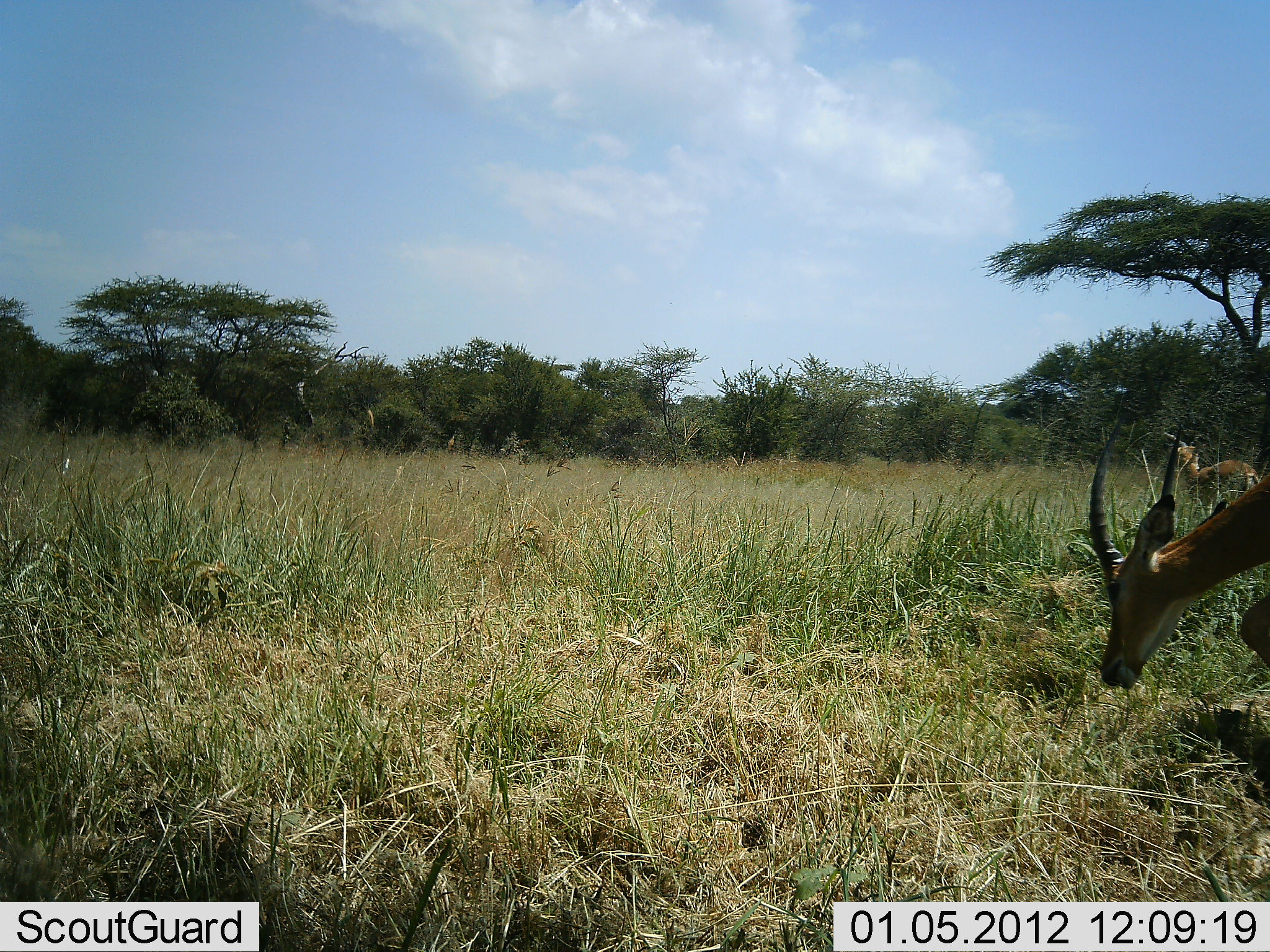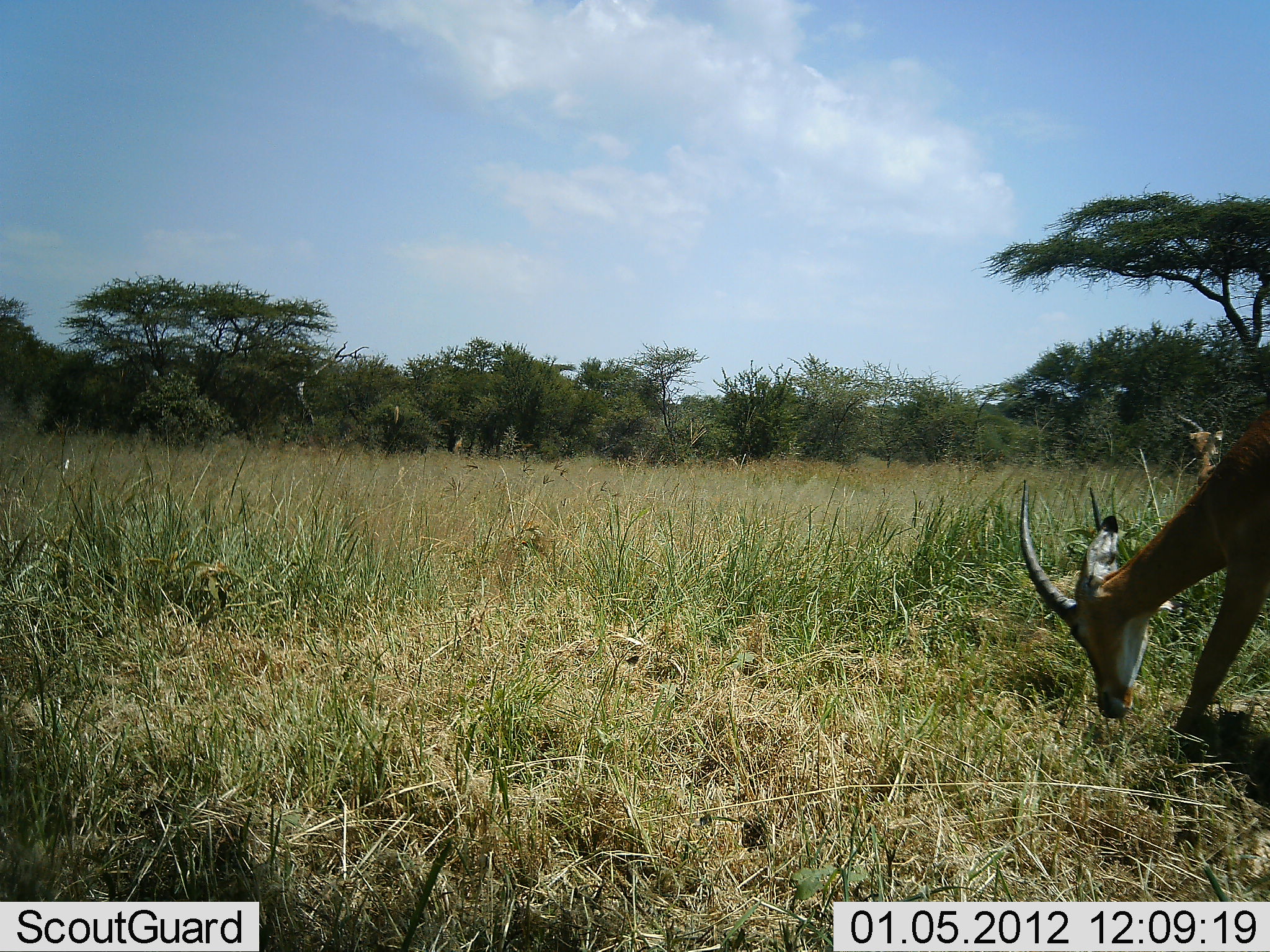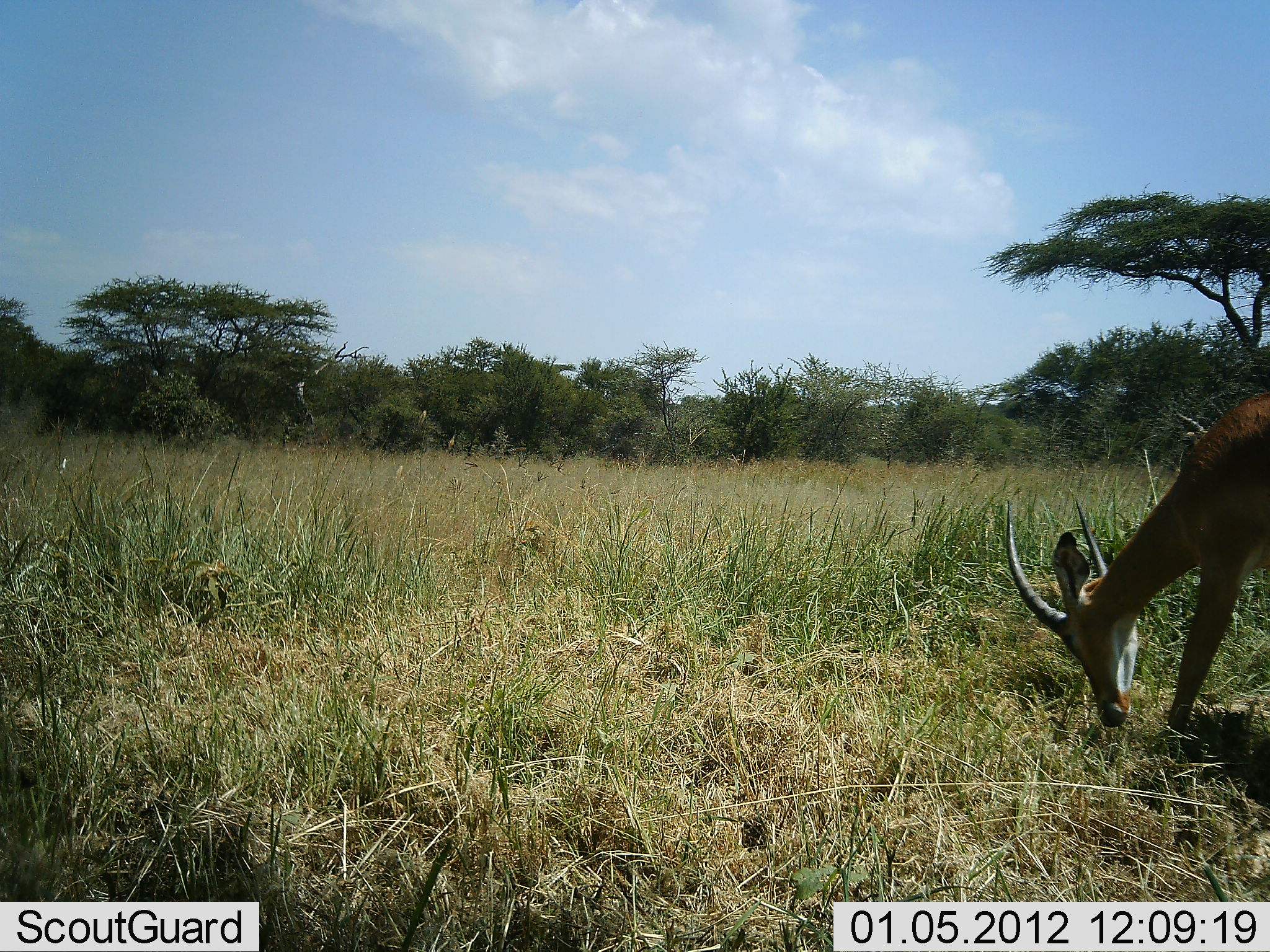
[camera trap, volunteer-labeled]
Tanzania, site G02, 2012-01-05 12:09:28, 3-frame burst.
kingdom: Animalia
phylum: Chordata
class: Mammalia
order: Artiodactyla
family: Bovidae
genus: Nanger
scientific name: Nanger granti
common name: grant's gazelle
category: gazellegrants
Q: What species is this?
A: Gazellegrants (grant's gazelle) (Nanger granti).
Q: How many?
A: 2.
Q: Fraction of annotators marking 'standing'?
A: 7%.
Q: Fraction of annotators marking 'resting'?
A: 7%.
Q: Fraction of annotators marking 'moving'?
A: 7%.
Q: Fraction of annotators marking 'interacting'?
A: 0%.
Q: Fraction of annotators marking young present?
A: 0%.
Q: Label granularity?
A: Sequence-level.